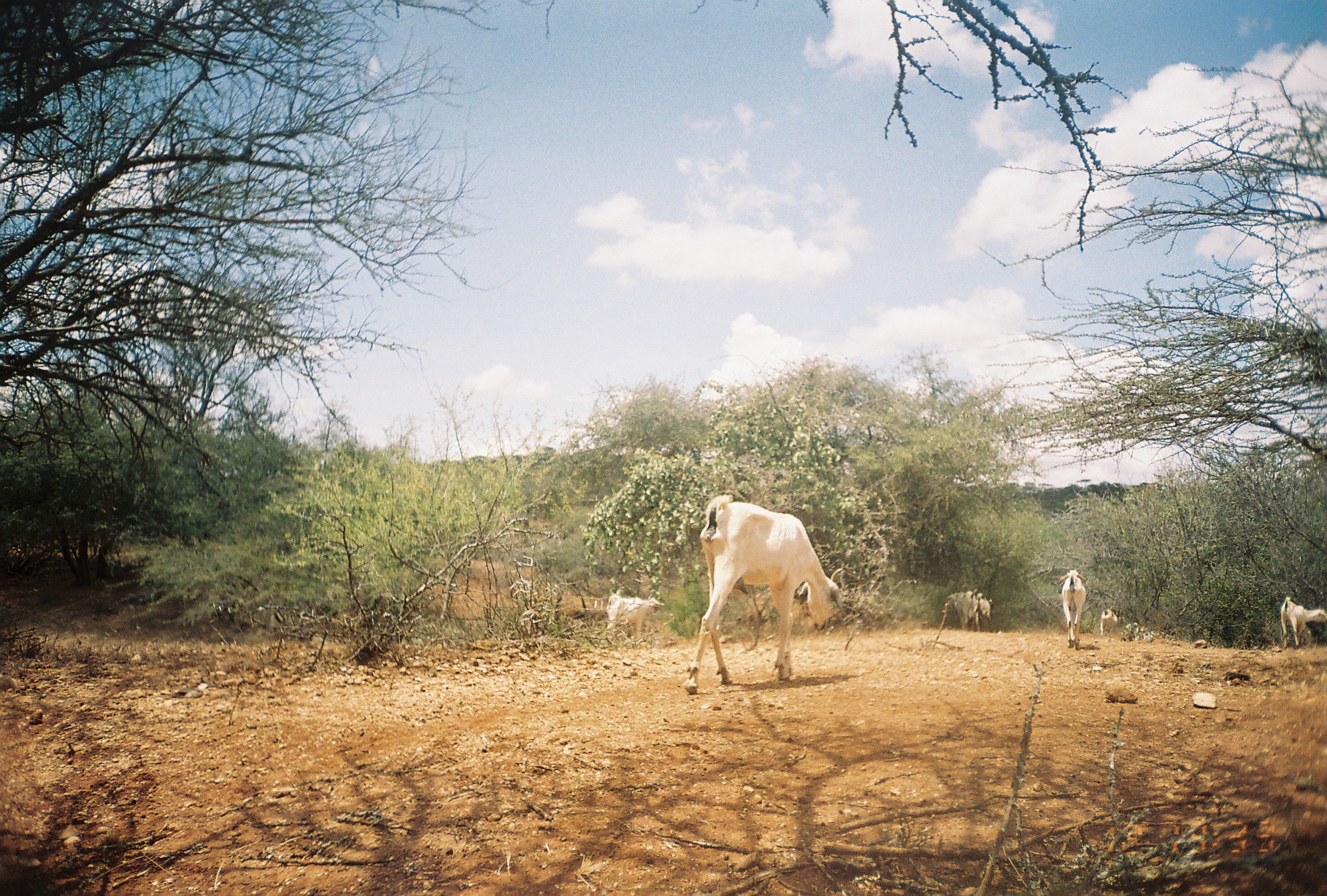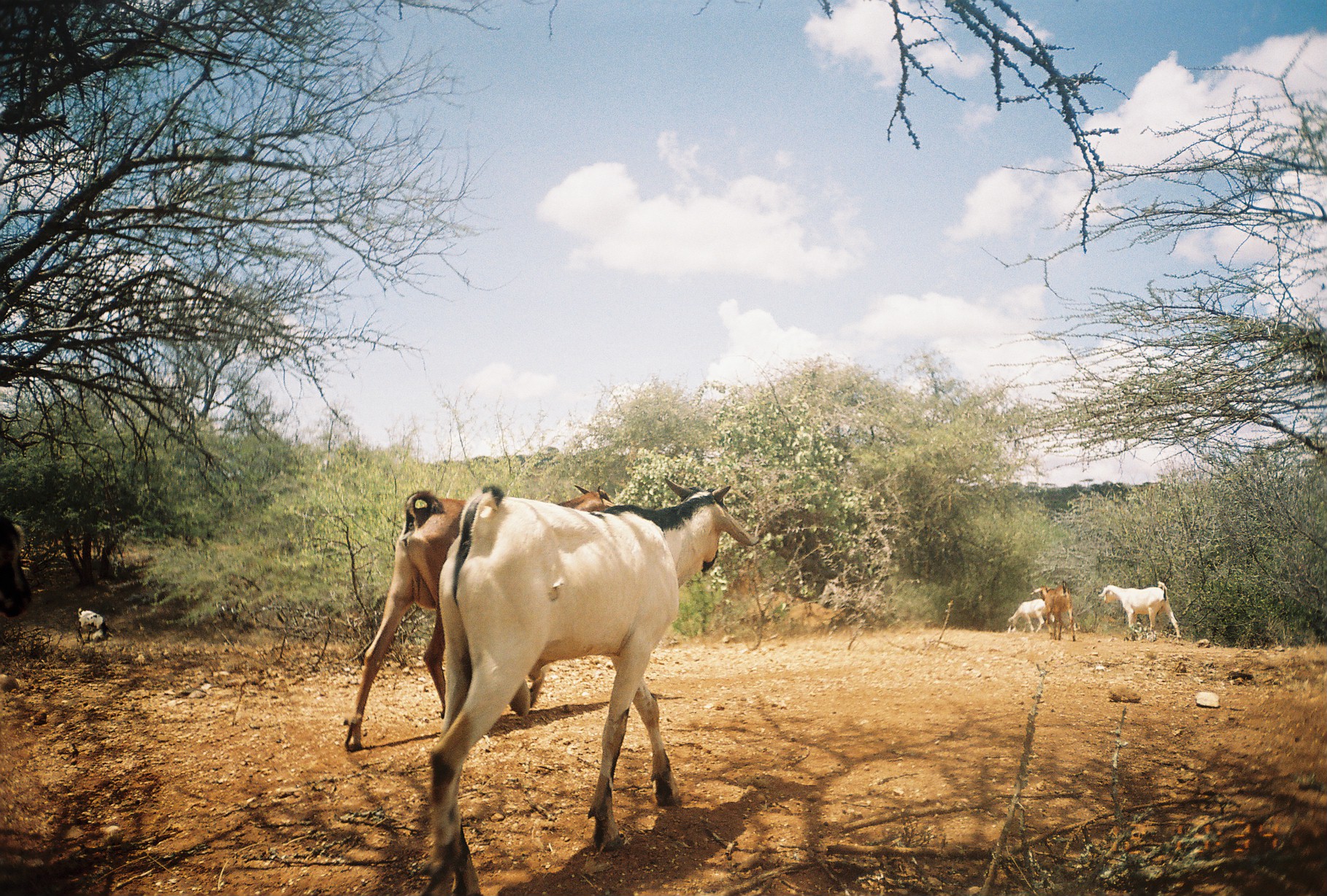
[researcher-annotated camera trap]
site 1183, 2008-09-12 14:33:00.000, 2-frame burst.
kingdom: Animalia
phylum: Chordata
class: Mammalia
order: Artiodactyla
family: Bovidae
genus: Capra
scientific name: Capra aegagrus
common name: wild goat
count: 7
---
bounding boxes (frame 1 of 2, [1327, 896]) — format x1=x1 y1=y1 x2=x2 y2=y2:
capra aegagrus: x1=684 y1=493 x2=843 y2=694; x1=604 y1=593 x2=664 y2=639; x1=1280 y1=597 x2=1326 y2=648; x1=1060 y1=569 x2=1086 y2=650; x1=945 y1=586 x2=979 y2=631; x1=970 y1=591 x2=995 y2=632; x1=1100 y1=609 x2=1117 y2=637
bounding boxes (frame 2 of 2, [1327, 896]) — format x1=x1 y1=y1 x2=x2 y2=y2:
capra aegagrus: x1=422 y1=475 x2=752 y2=894; x1=343 y1=480 x2=615 y2=751; x1=1098 y1=581 x2=1181 y2=642; x1=0 y1=512 x2=31 y2=620; x1=1040 y1=580 x2=1075 y2=641; x1=1006 y1=599 x2=1046 y2=633; x1=76 y1=607 x2=108 y2=643